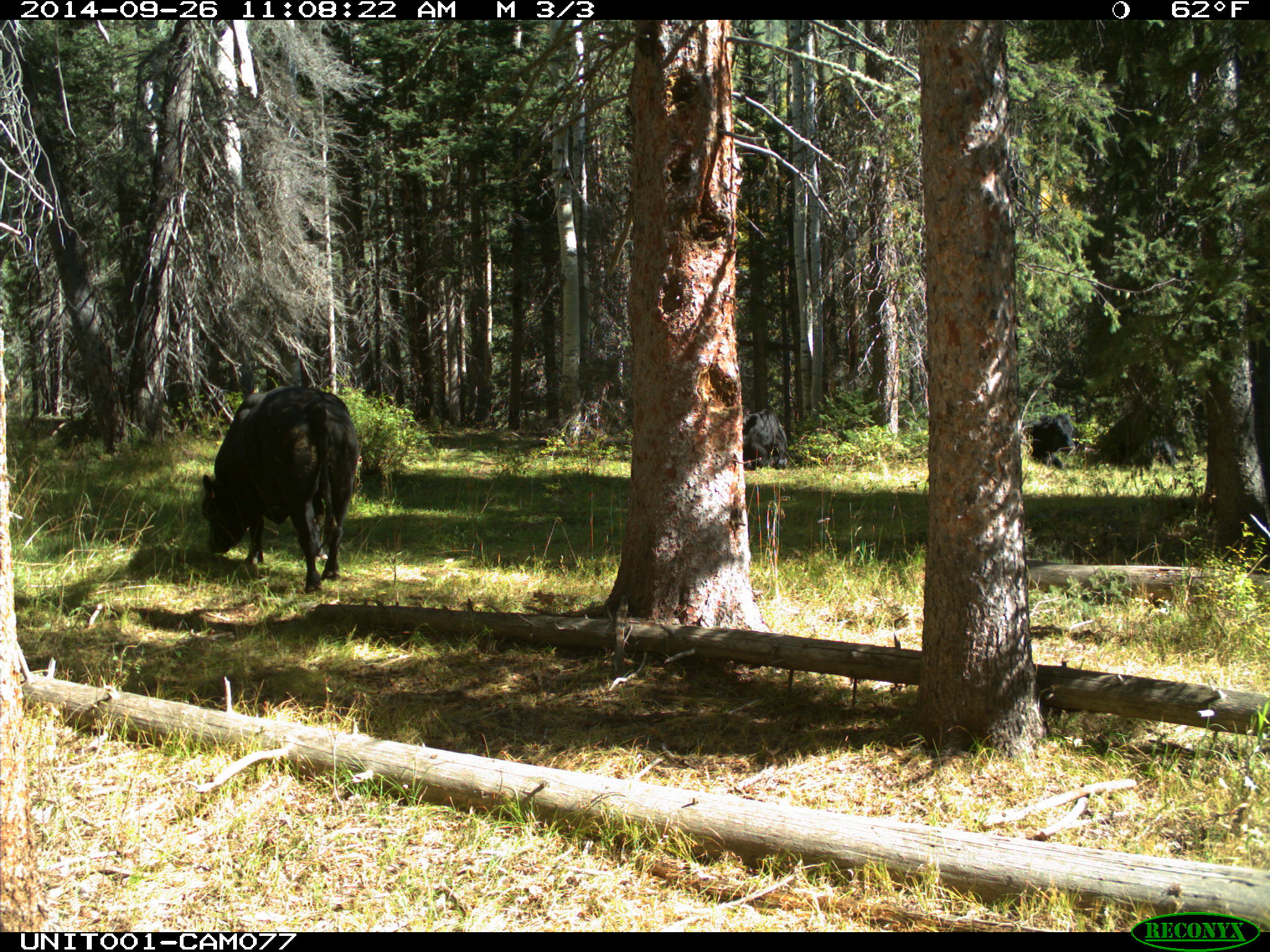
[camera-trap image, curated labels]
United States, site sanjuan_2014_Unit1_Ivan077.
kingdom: Animalia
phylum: Chordata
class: Mammalia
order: Artiodactyla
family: Bovidae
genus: Bos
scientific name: Bos taurus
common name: domestic cow